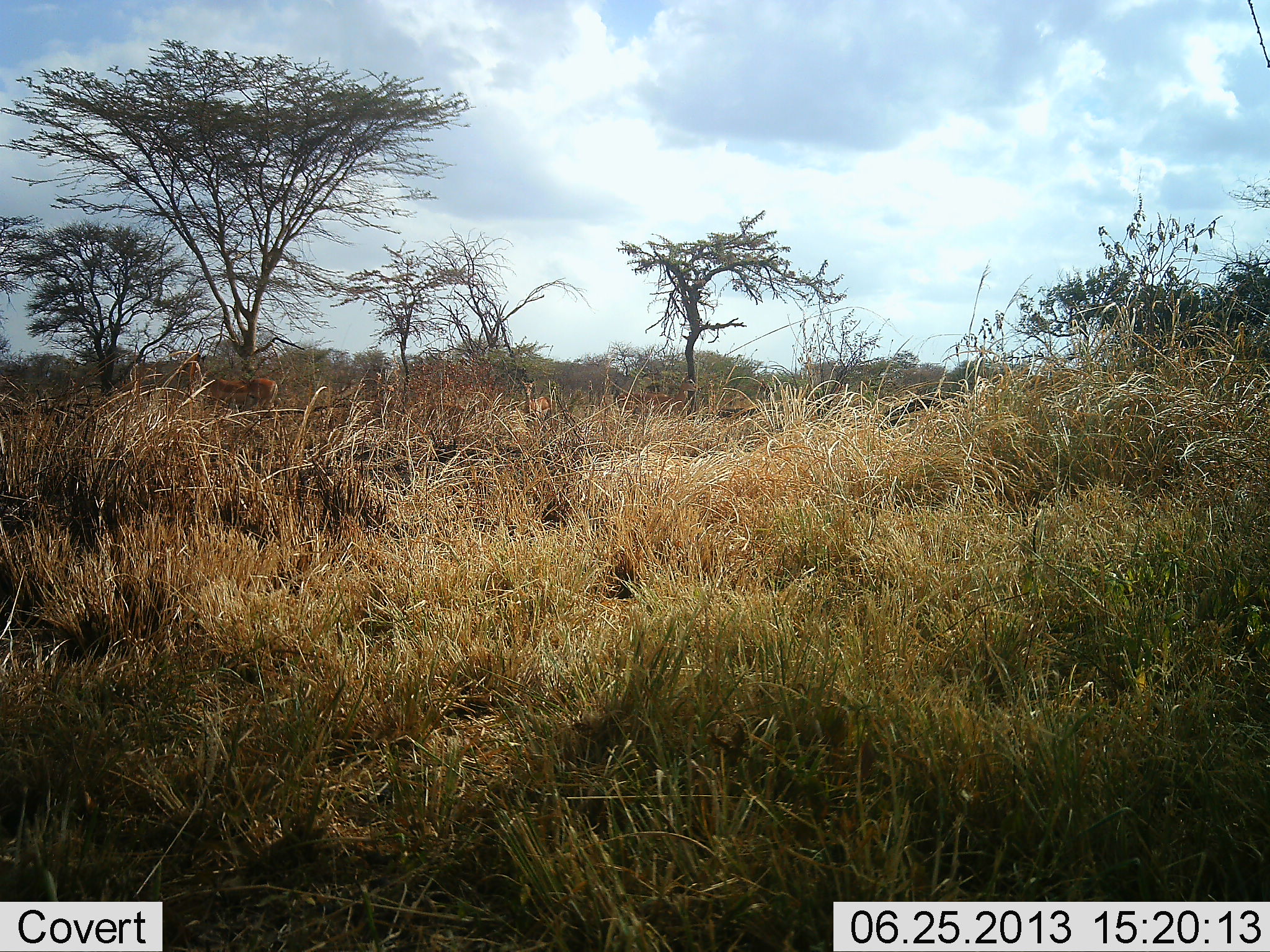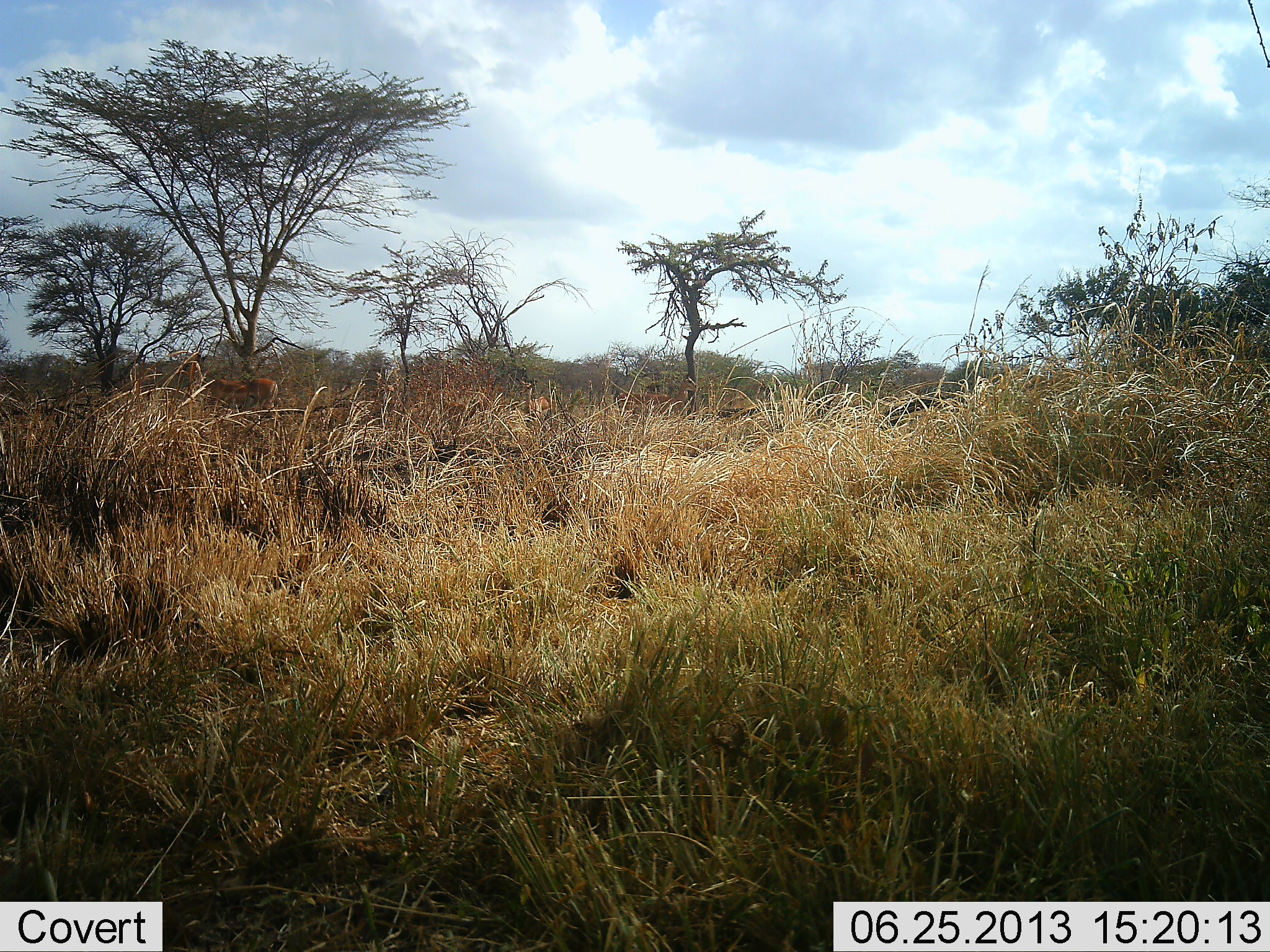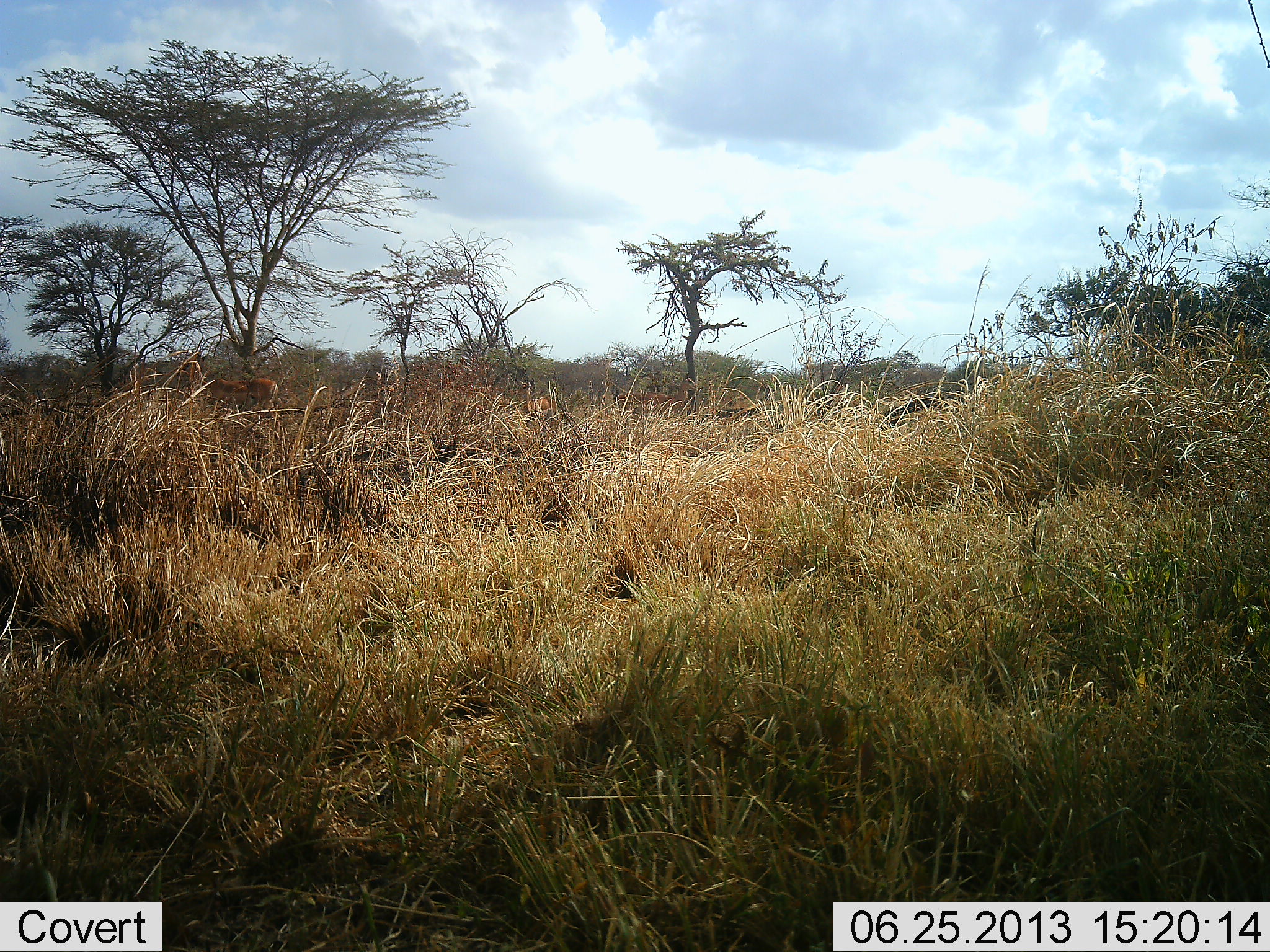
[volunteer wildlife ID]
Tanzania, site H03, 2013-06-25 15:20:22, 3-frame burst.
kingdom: Animalia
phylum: Chordata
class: Mammalia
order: Artiodactyla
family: Bovidae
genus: Aepyceros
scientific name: Aepyceros melampus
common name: impala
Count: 3.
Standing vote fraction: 100%.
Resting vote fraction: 0%.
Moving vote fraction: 58%.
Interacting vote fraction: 0%.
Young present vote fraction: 0%.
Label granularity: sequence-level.